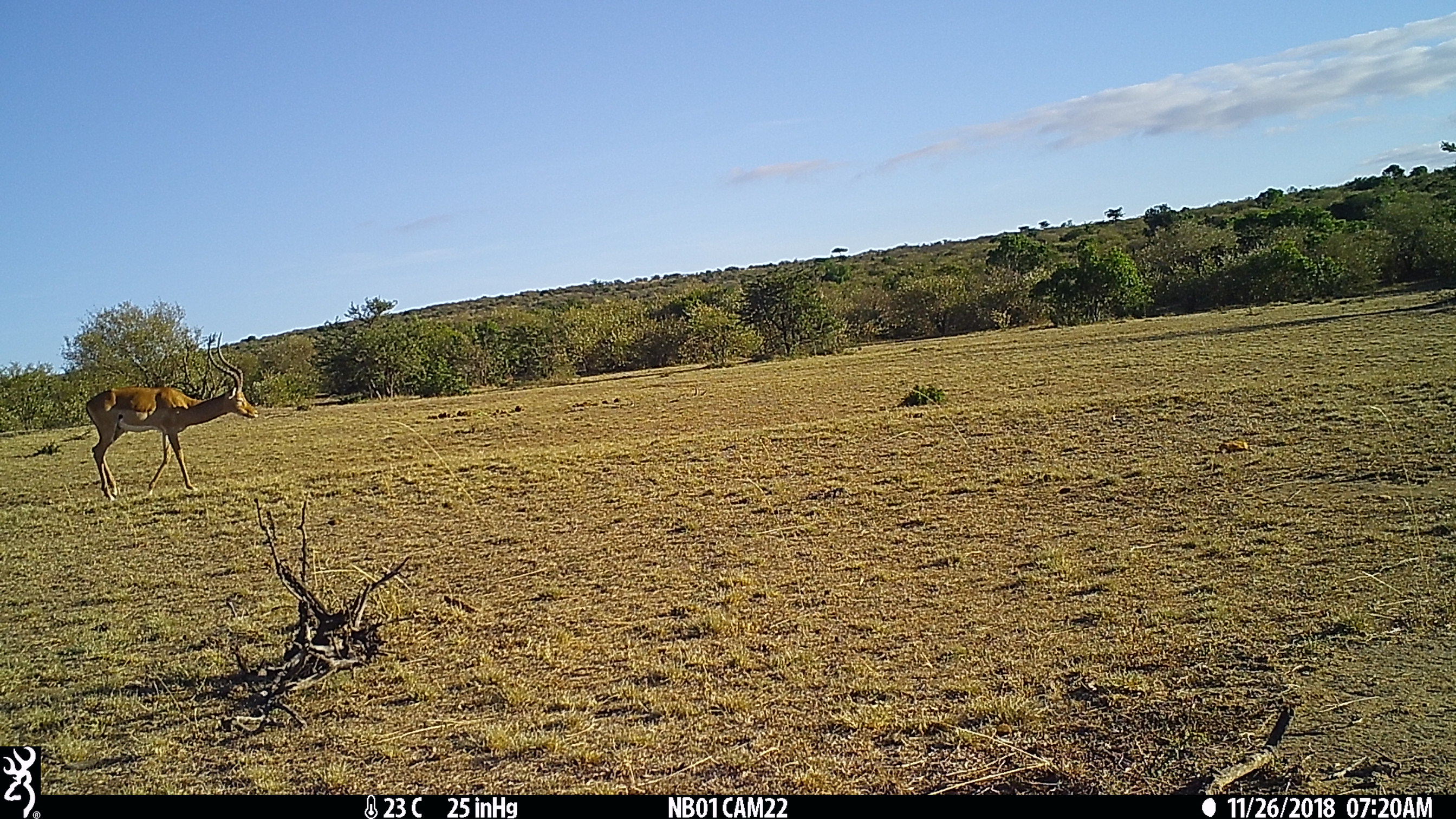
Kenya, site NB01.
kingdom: Animalia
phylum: Chordata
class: Mammalia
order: Artiodactyla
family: Bovidae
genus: Aepyceros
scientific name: Aepyceros melampus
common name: impala